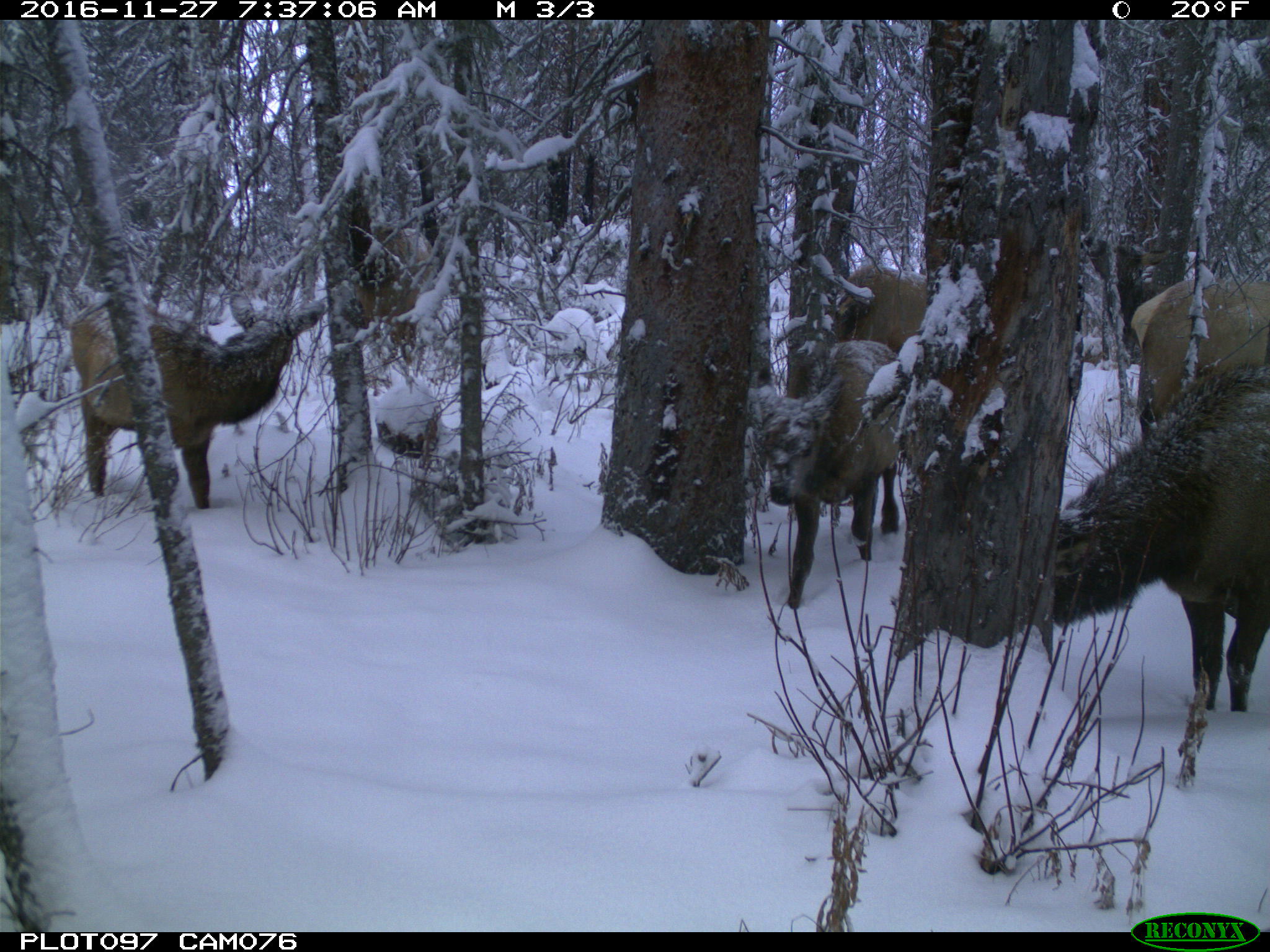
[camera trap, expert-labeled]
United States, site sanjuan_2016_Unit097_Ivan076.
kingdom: Animalia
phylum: Chordata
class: Mammalia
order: Artiodactyla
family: Cervidae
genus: Cervus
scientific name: Cervus elaphus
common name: red deer